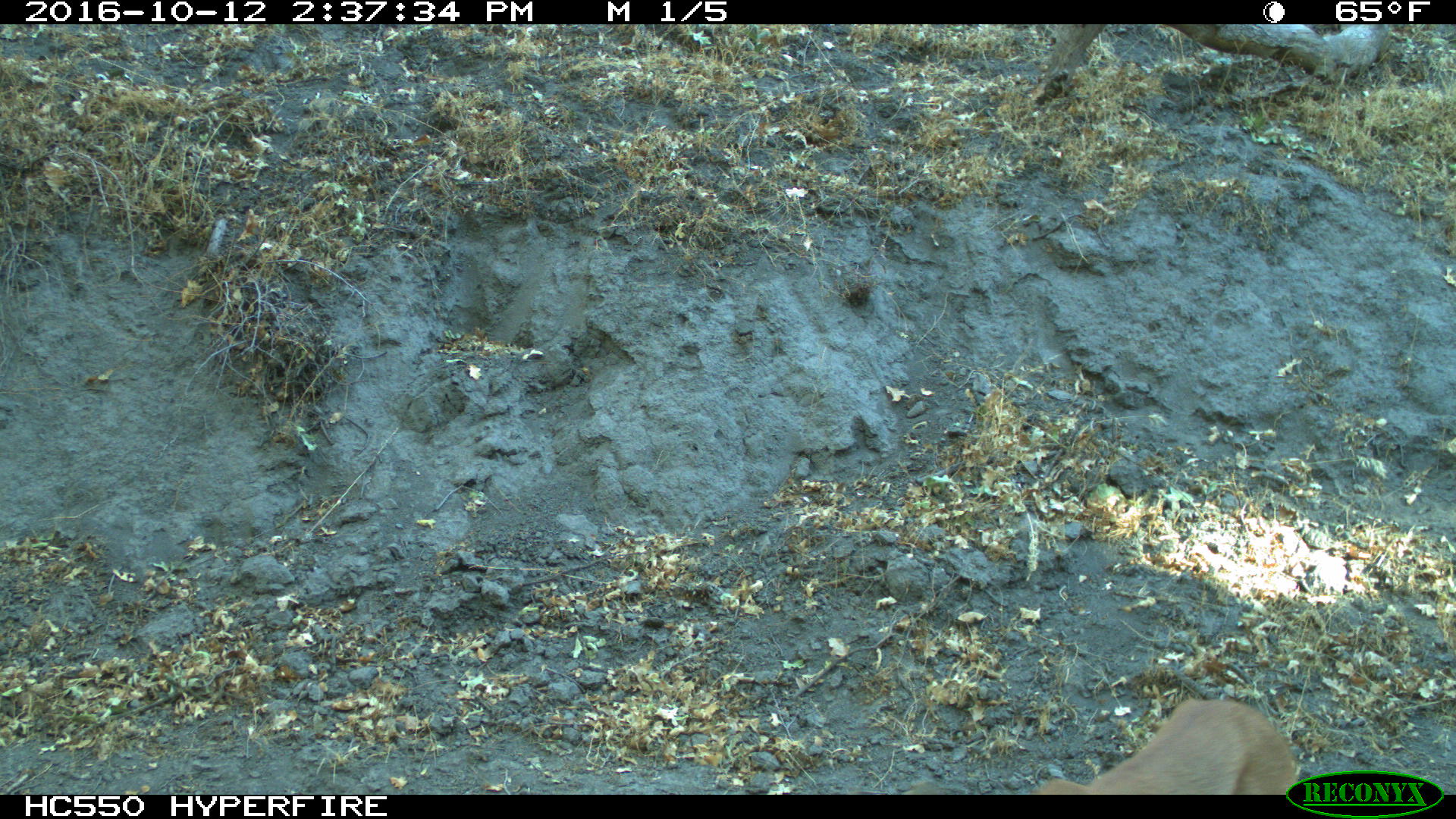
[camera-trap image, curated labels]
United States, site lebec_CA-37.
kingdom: Animalia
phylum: Chordata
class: Mammalia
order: Carnivora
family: Felidae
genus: Puma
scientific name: Puma concolor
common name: mountain lion